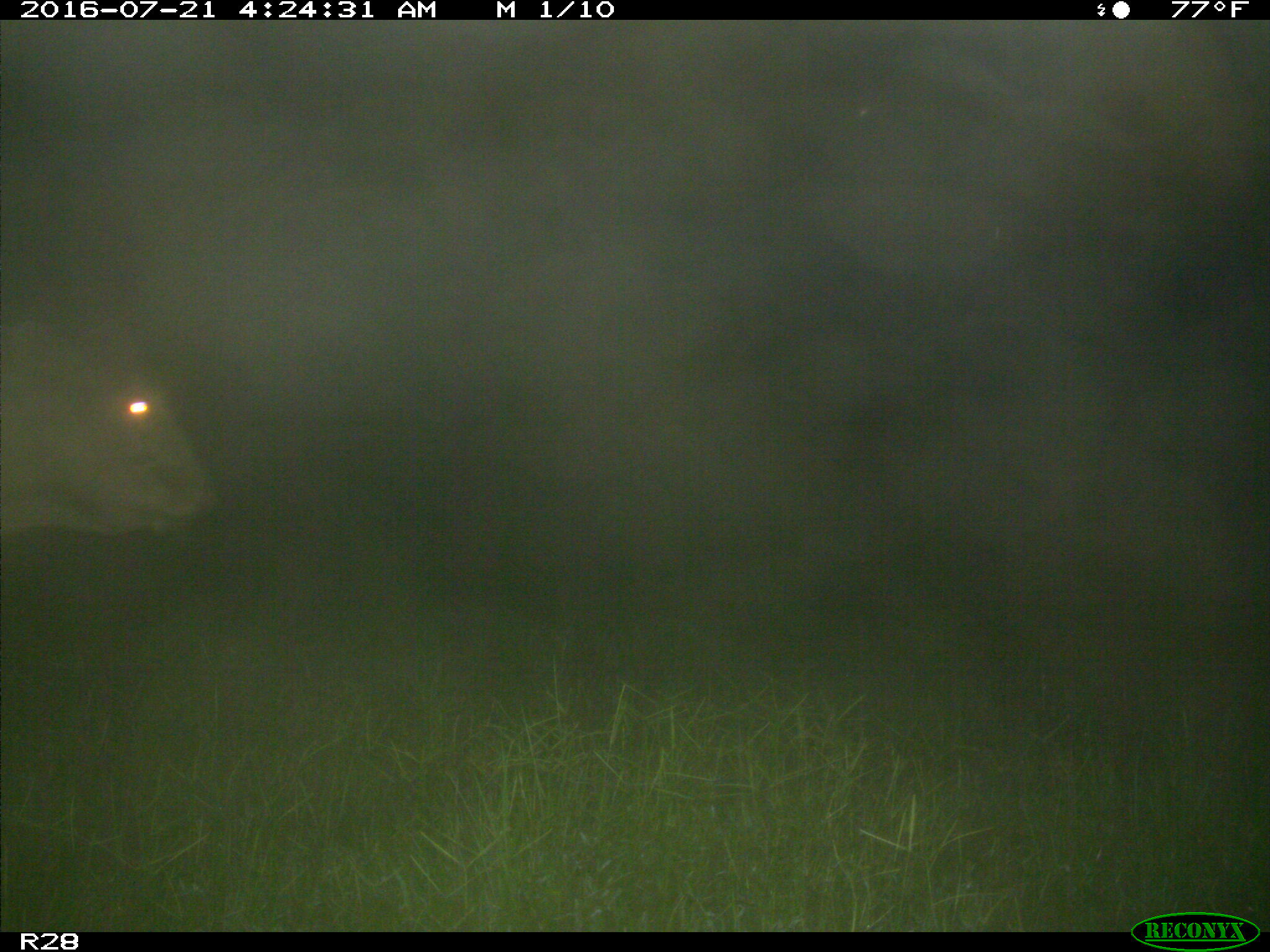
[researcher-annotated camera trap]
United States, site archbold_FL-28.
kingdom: Animalia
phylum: Chordata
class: Mammalia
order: Artiodactyla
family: Bovidae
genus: Bos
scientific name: Bos taurus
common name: domestic cow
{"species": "Bos taurus (domestic cow)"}